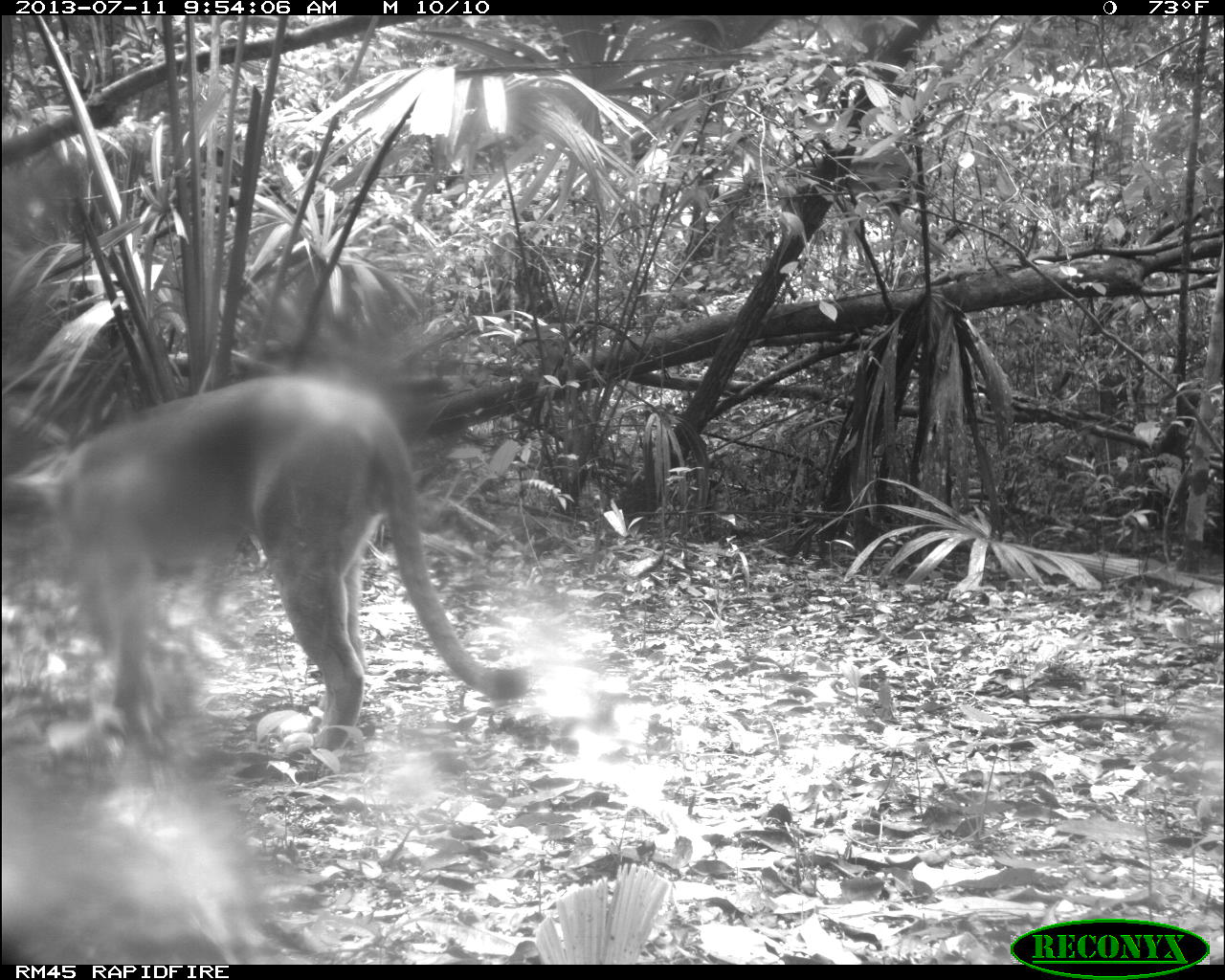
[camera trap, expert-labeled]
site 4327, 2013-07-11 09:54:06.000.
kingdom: Animalia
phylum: Chordata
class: Mammalia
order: Carnivora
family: Felidae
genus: Puma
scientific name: Puma concolor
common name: mountain lion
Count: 1.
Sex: male.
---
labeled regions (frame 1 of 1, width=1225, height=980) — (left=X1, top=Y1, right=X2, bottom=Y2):
puma concolor: (left=3, top=378, right=528, bottom=751)